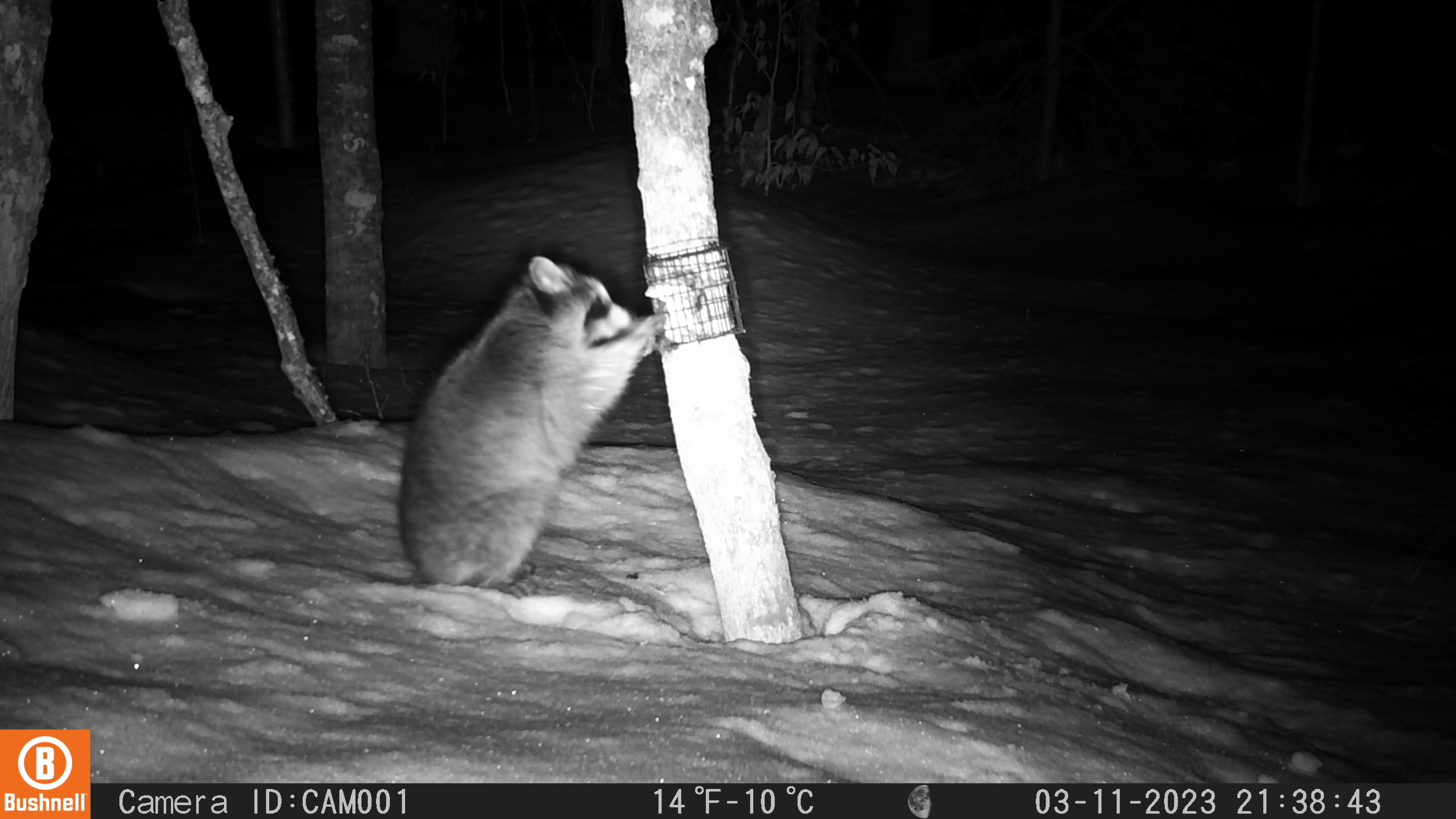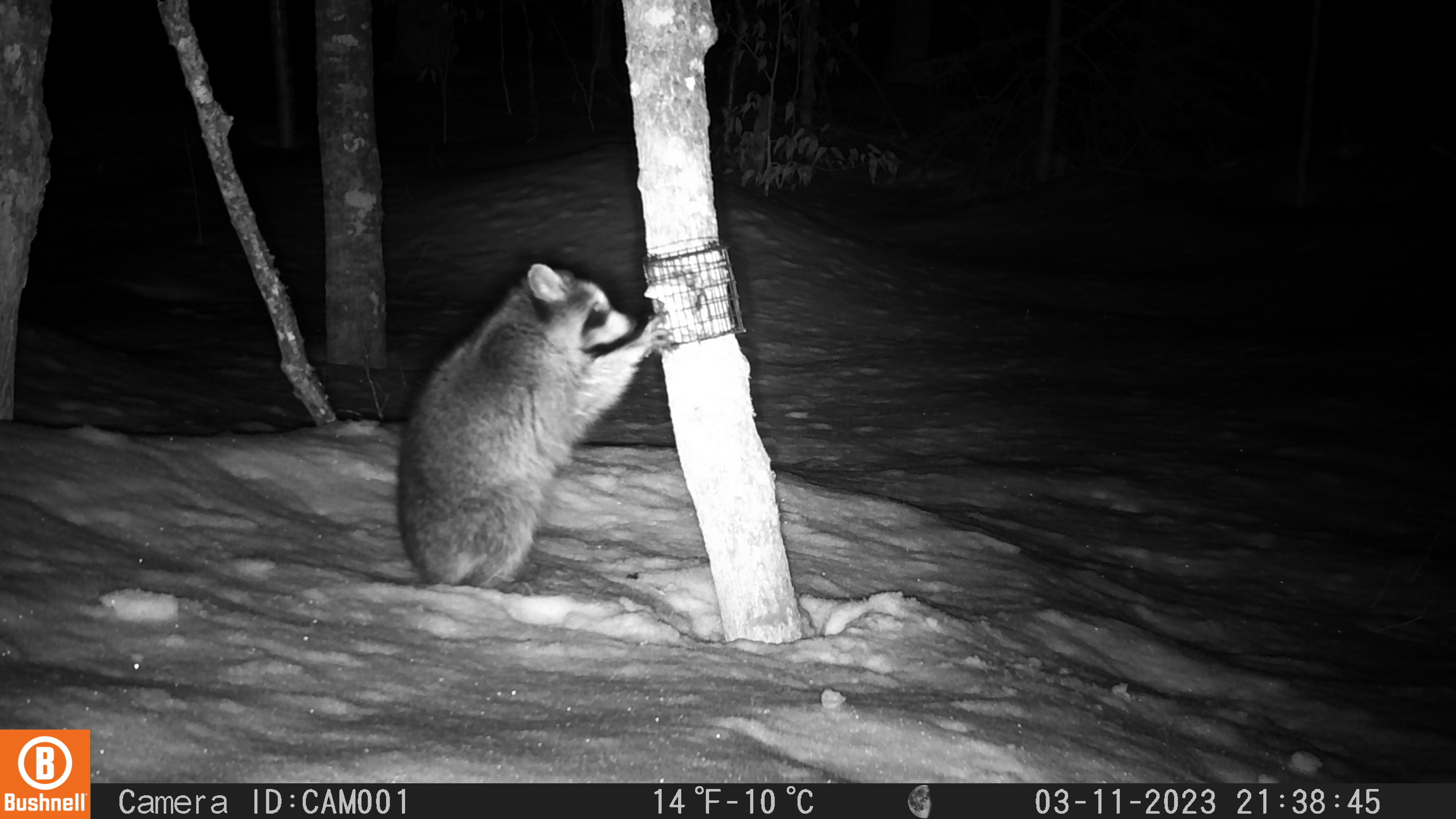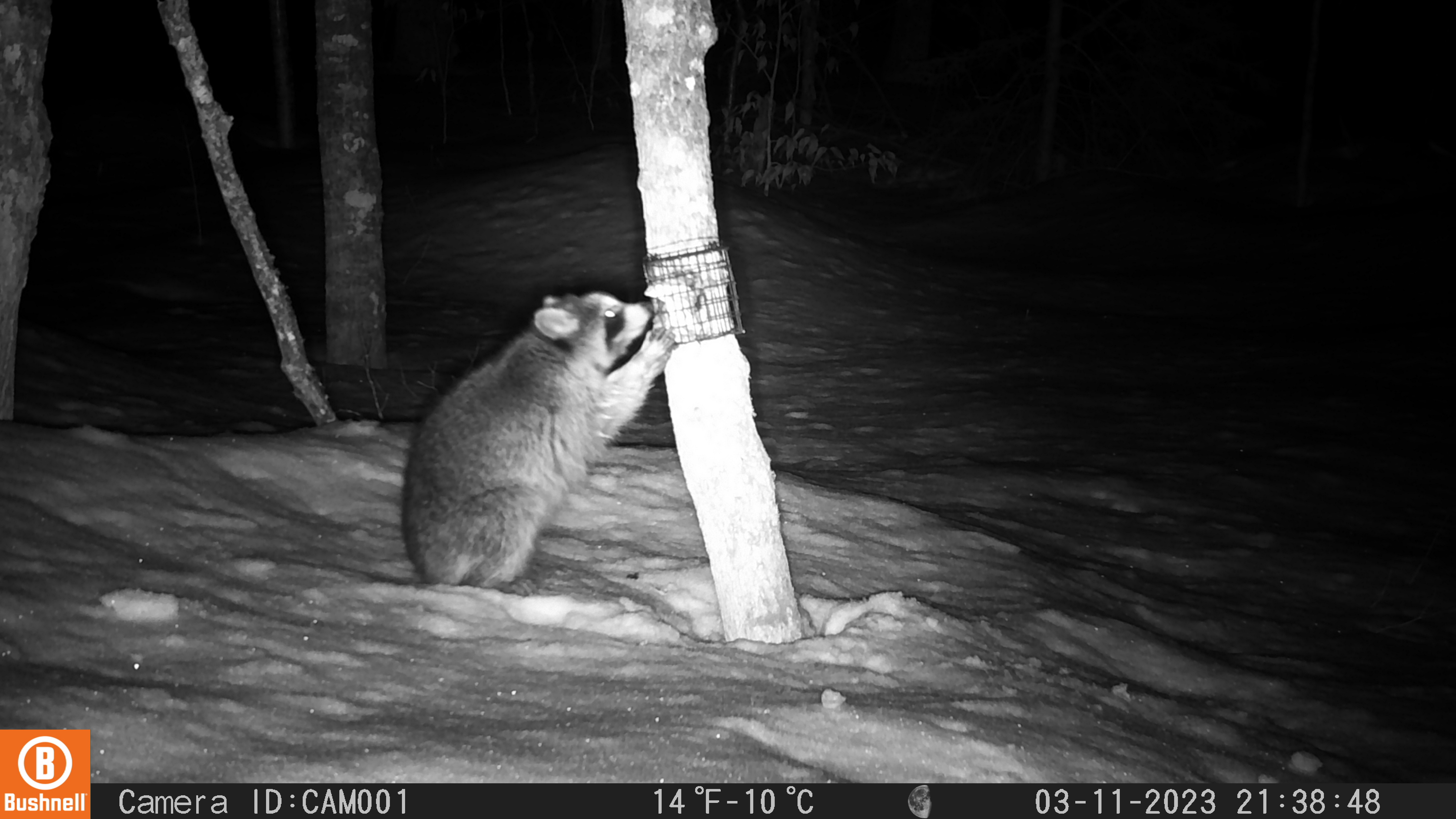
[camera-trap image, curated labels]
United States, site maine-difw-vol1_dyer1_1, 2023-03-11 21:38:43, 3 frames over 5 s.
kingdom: Animalia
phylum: Chordata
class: Mammalia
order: Carnivora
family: Procyonidae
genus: Procyon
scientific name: Procyon lotor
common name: raccoon